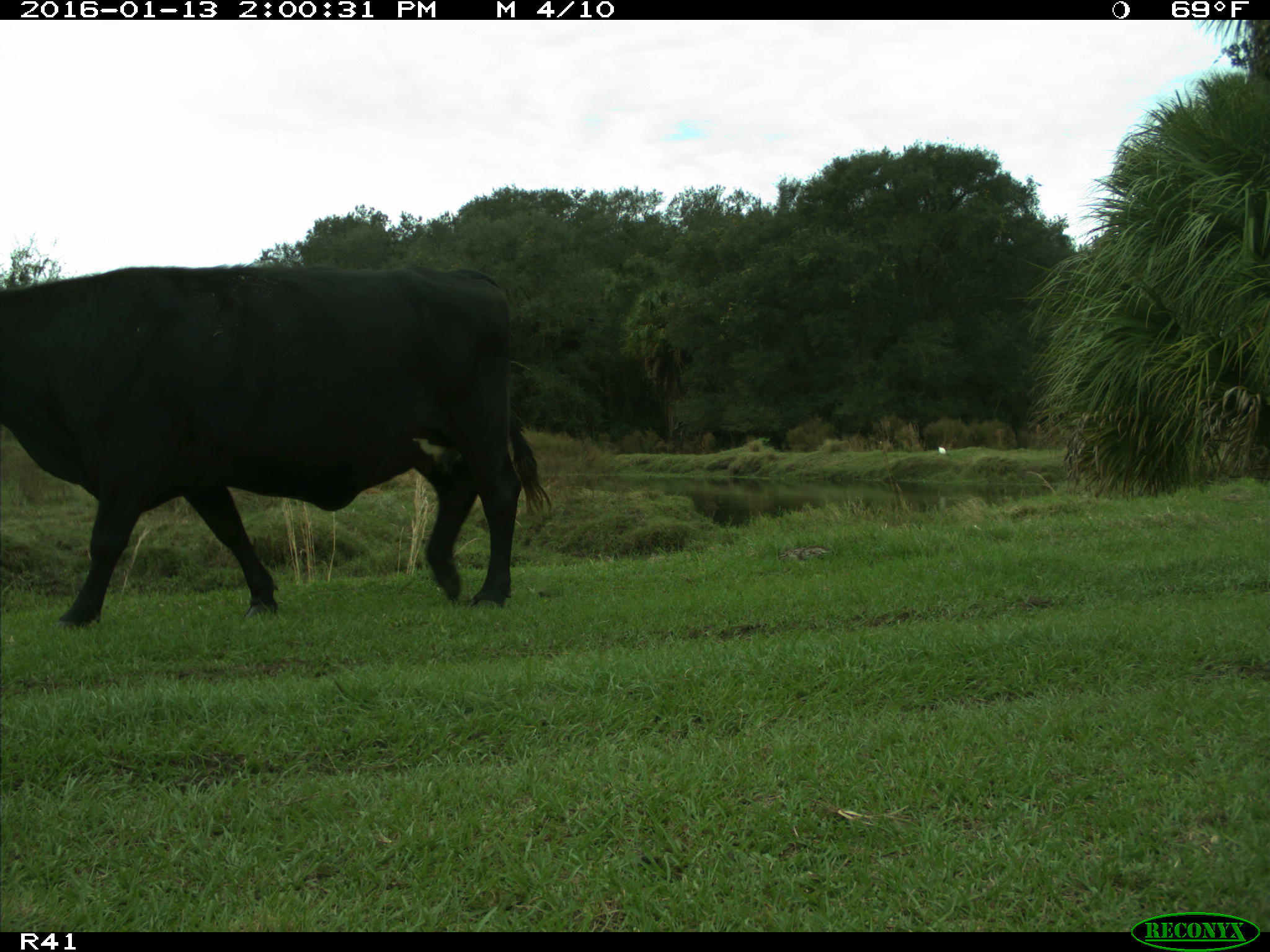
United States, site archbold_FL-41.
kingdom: Animalia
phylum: Chordata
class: Mammalia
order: Artiodactyla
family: Bovidae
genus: Bos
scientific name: Bos taurus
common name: domestic cow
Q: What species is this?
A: Bos taurus (domestic cow).